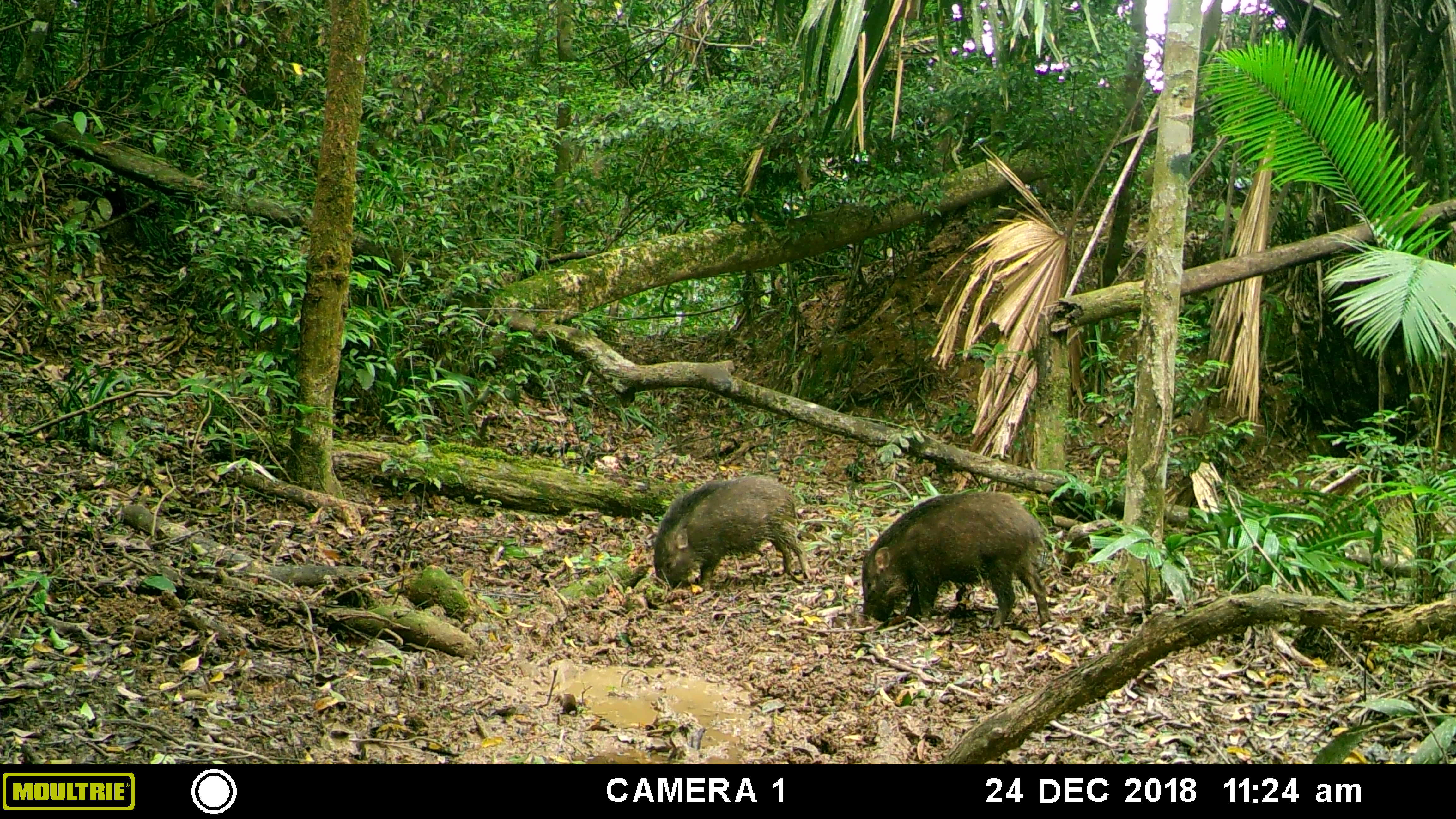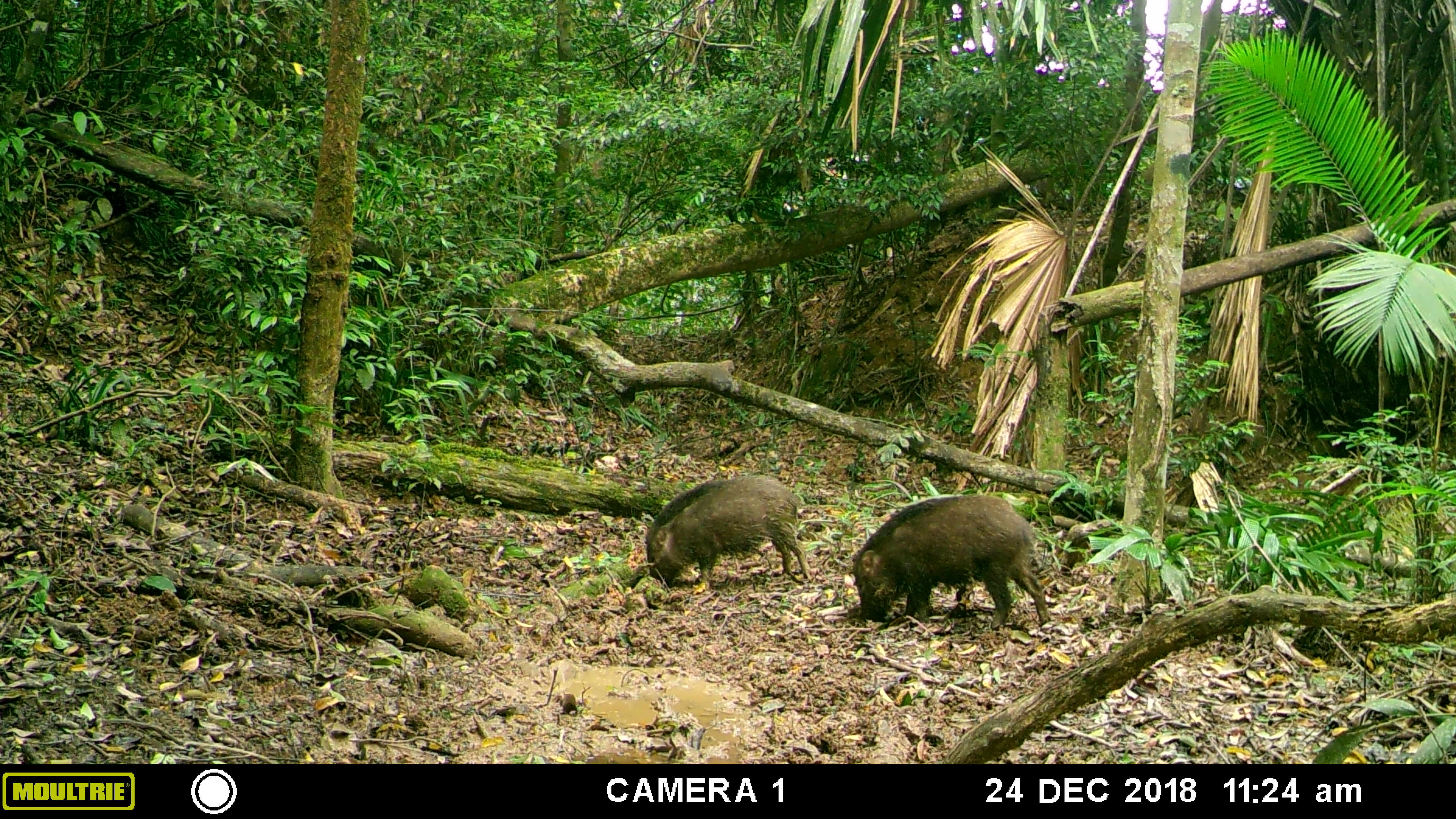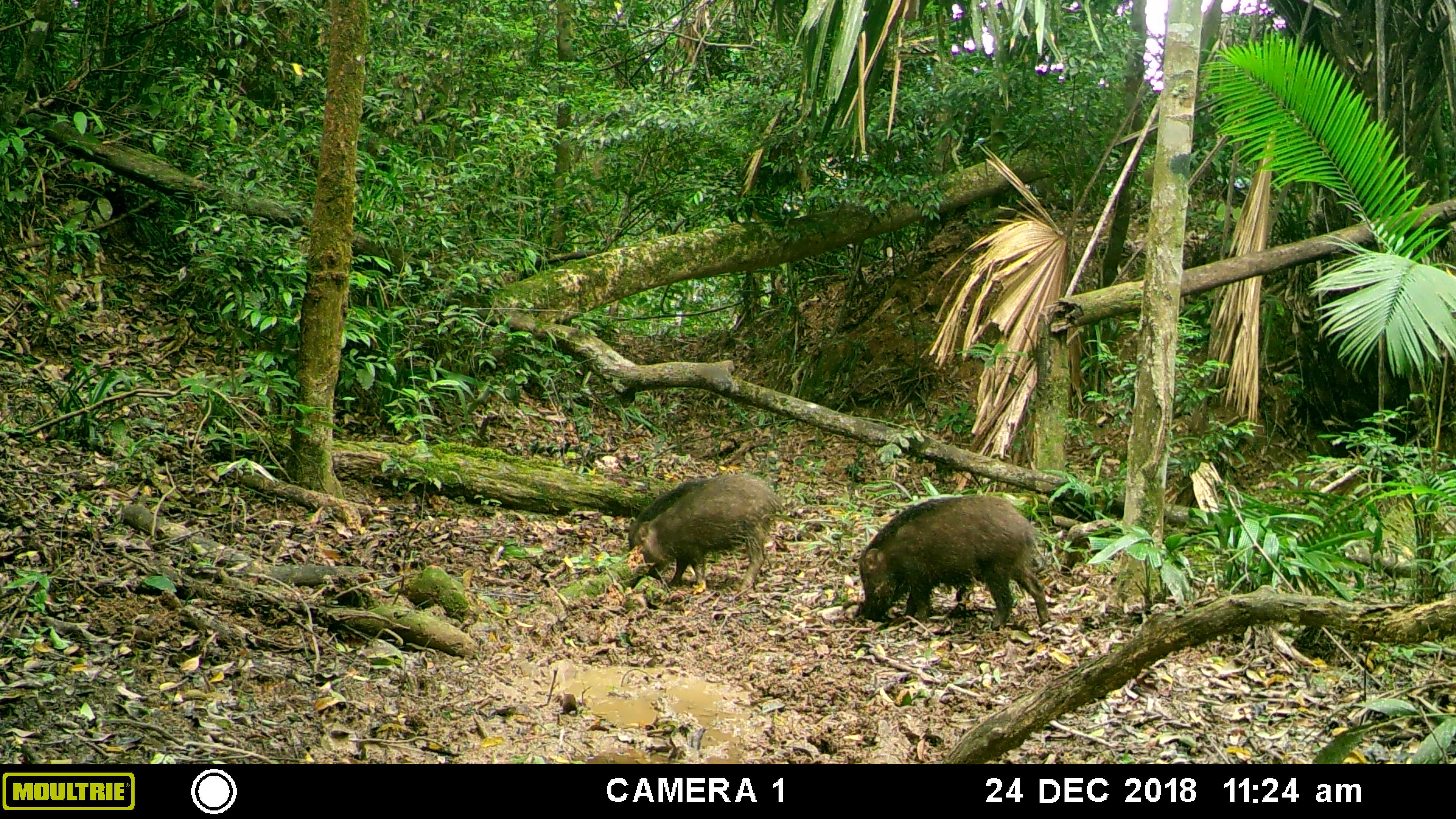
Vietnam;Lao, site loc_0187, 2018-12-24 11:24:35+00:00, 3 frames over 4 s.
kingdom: Animalia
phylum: Chordata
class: Mammalia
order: Artiodactyla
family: Suidae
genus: Sus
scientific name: Sus scrofa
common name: eurasian wild pig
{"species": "eurasian wild pig (Sus scrofa)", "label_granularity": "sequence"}